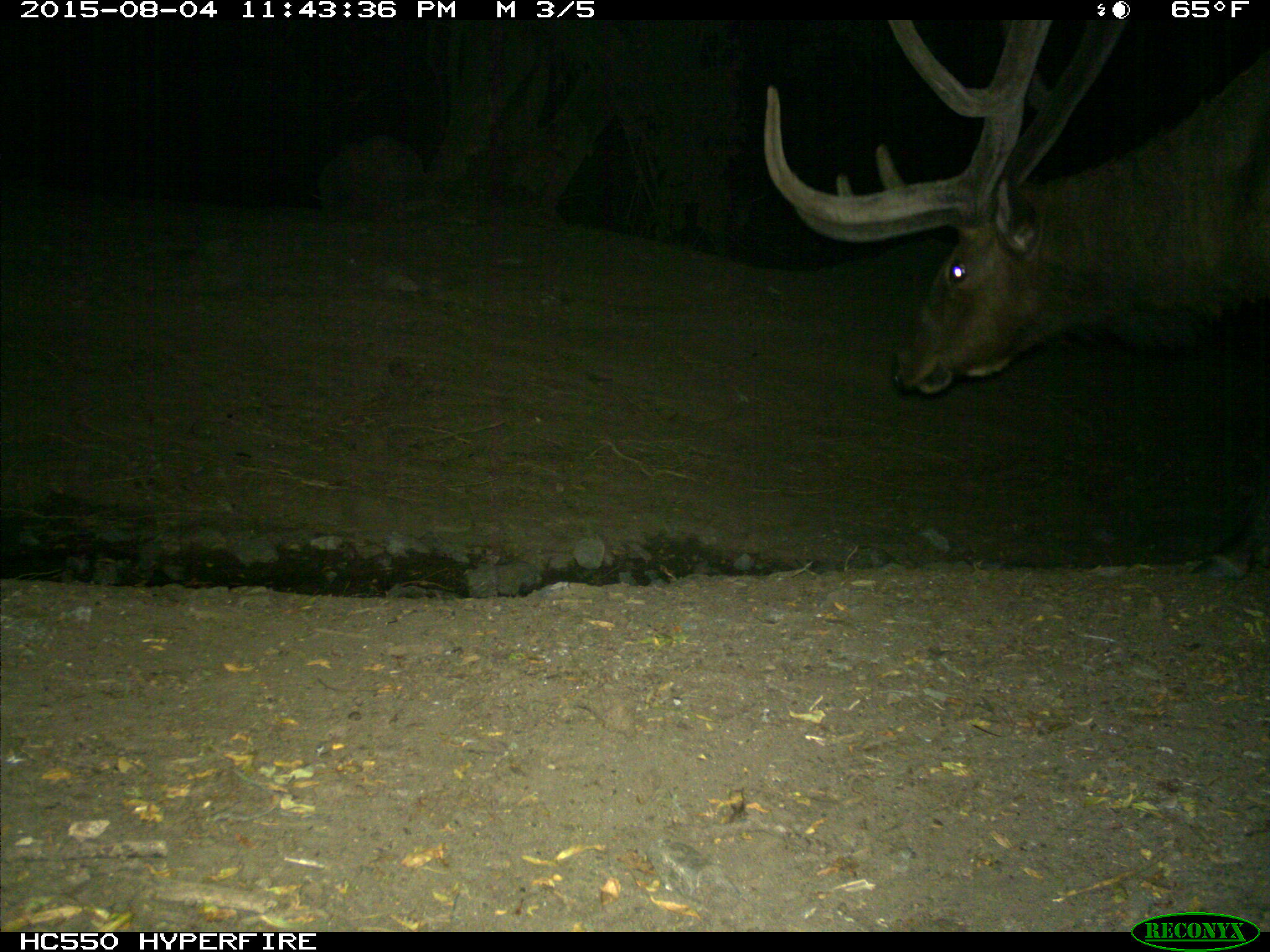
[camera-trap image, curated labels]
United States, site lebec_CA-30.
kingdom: Animalia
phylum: Chordata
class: Mammalia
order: Artiodactyla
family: Cervidae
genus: Cervus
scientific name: Cervus canadensis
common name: elk